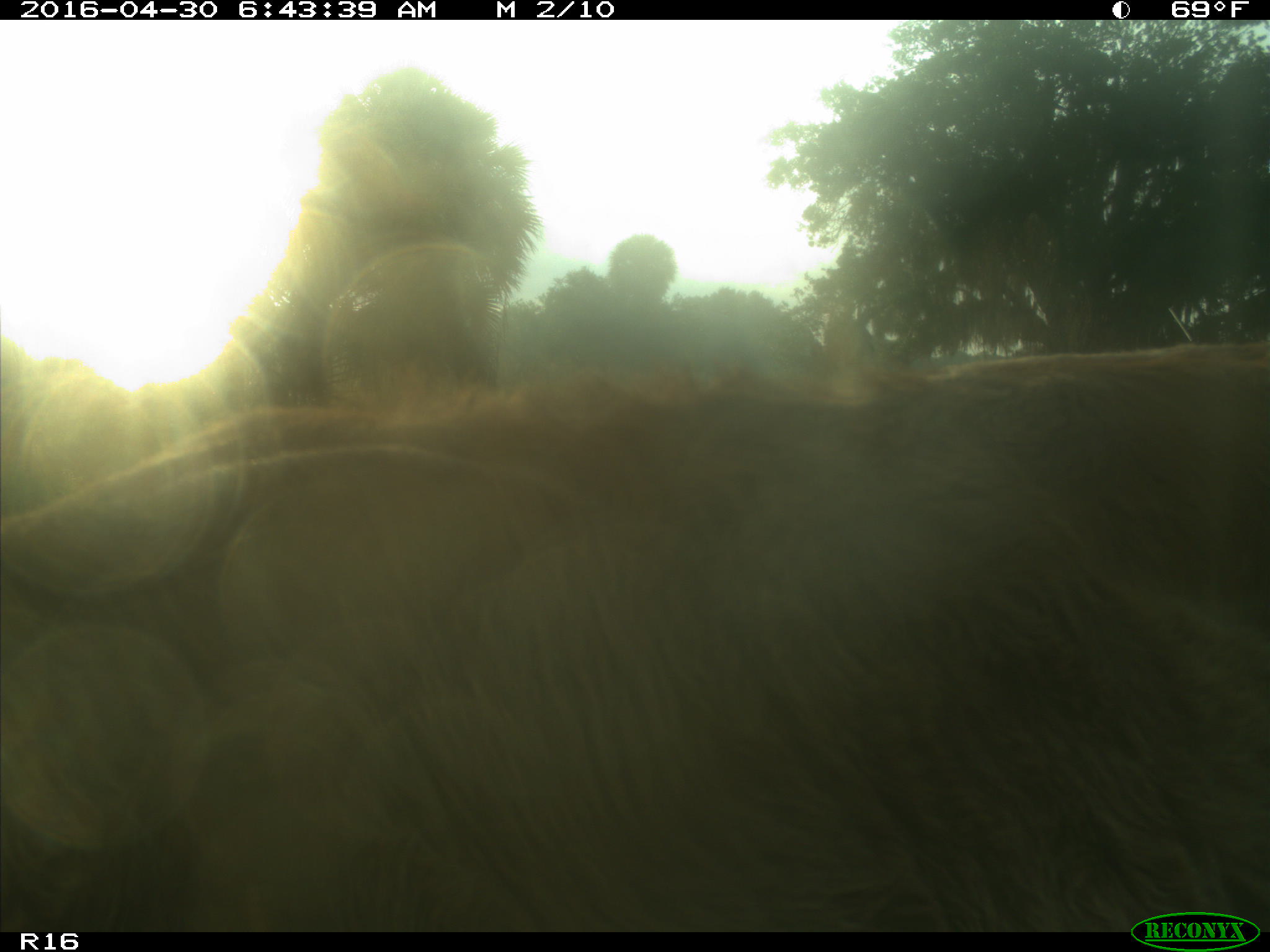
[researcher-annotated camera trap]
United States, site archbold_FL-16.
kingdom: Animalia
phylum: Chordata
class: Mammalia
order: Artiodactyla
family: Bovidae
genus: Bos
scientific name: Bos taurus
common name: domestic cow